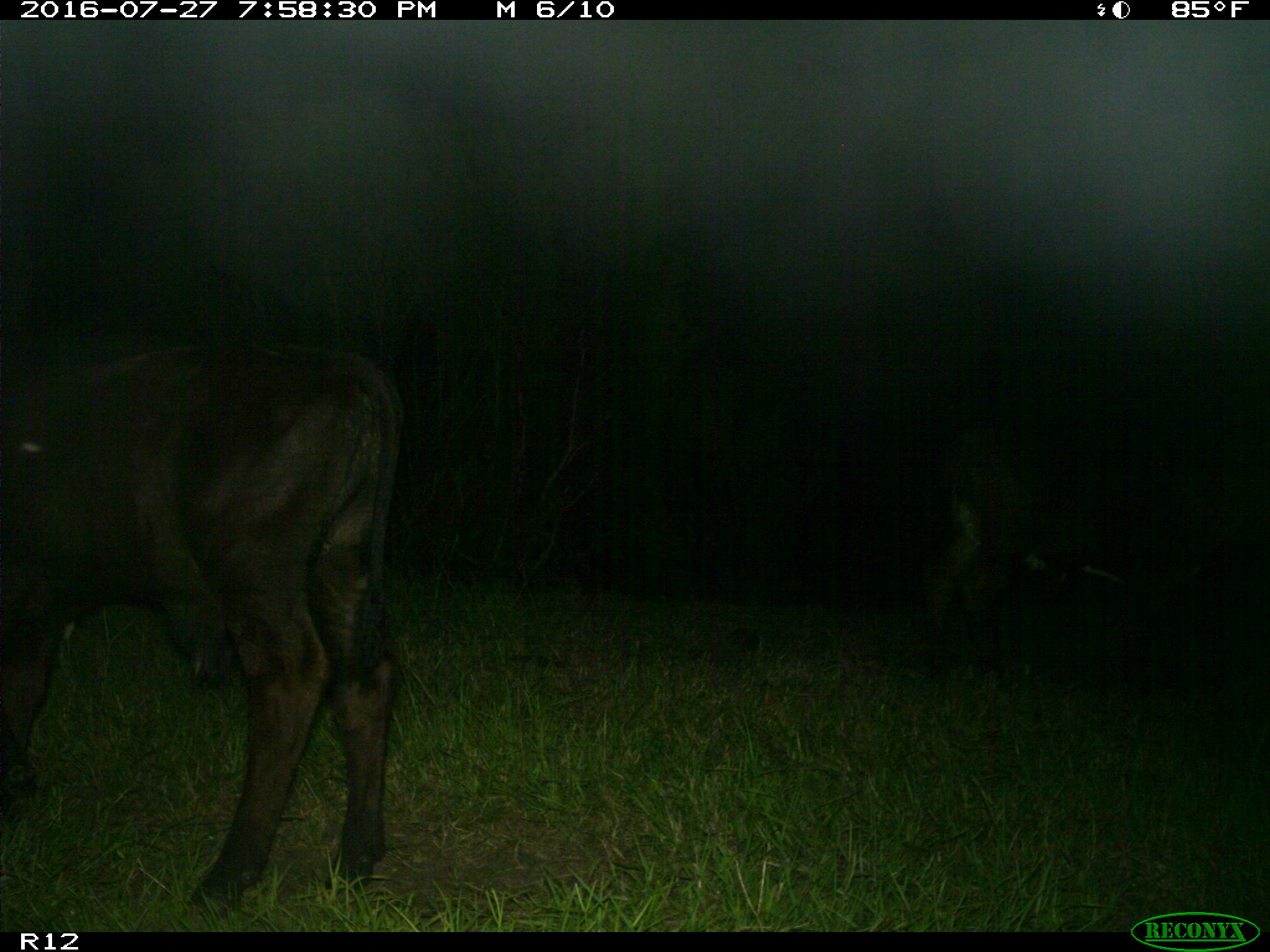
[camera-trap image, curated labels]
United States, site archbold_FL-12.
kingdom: Animalia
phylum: Chordata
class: Mammalia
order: Artiodactyla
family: Bovidae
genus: Bos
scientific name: Bos taurus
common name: domestic cow